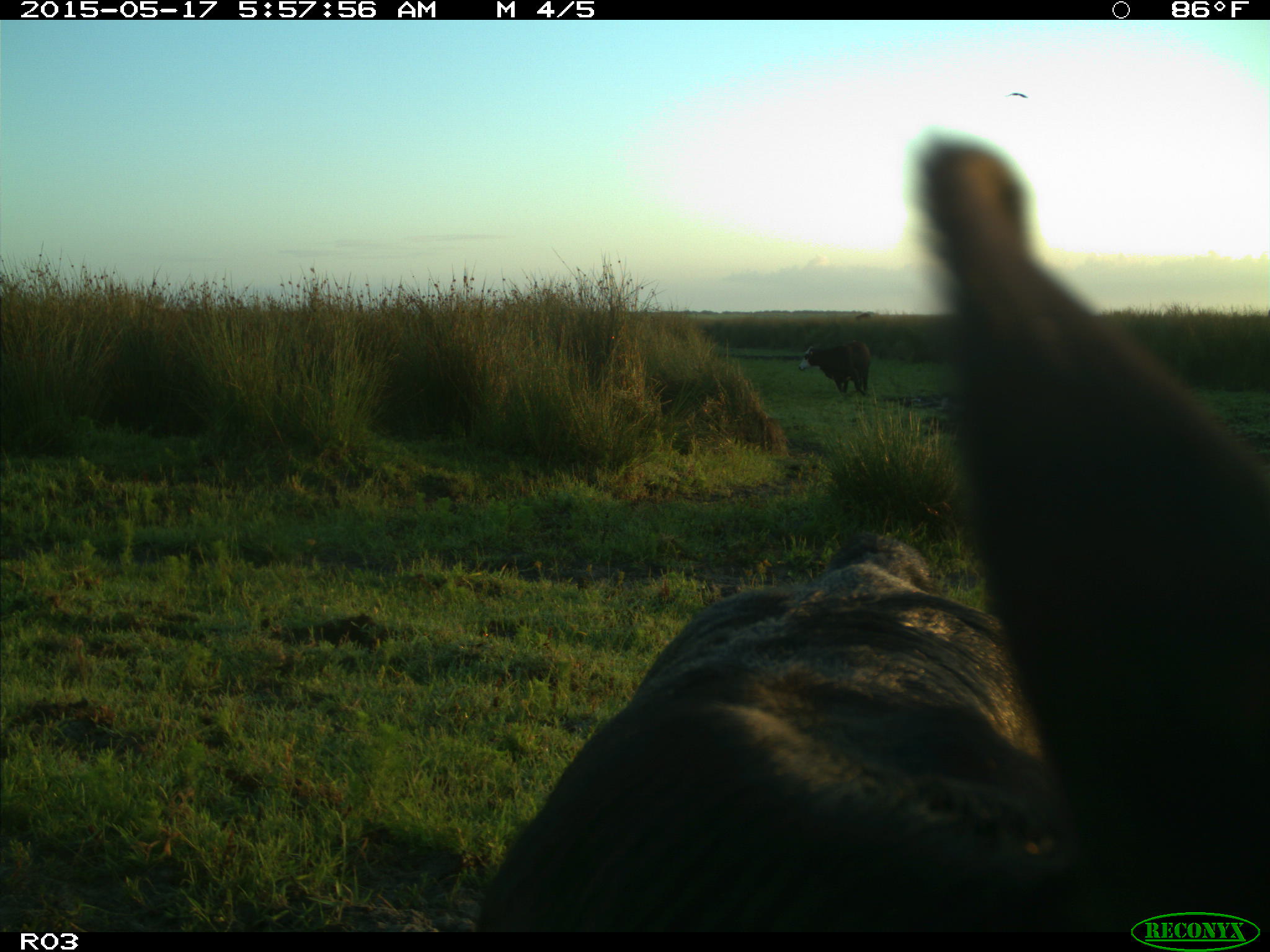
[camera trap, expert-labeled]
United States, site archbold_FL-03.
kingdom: Animalia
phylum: Chordata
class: Mammalia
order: Artiodactyla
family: Bovidae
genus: Bos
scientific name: Bos taurus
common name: domestic cow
Bos taurus (domestic cow).